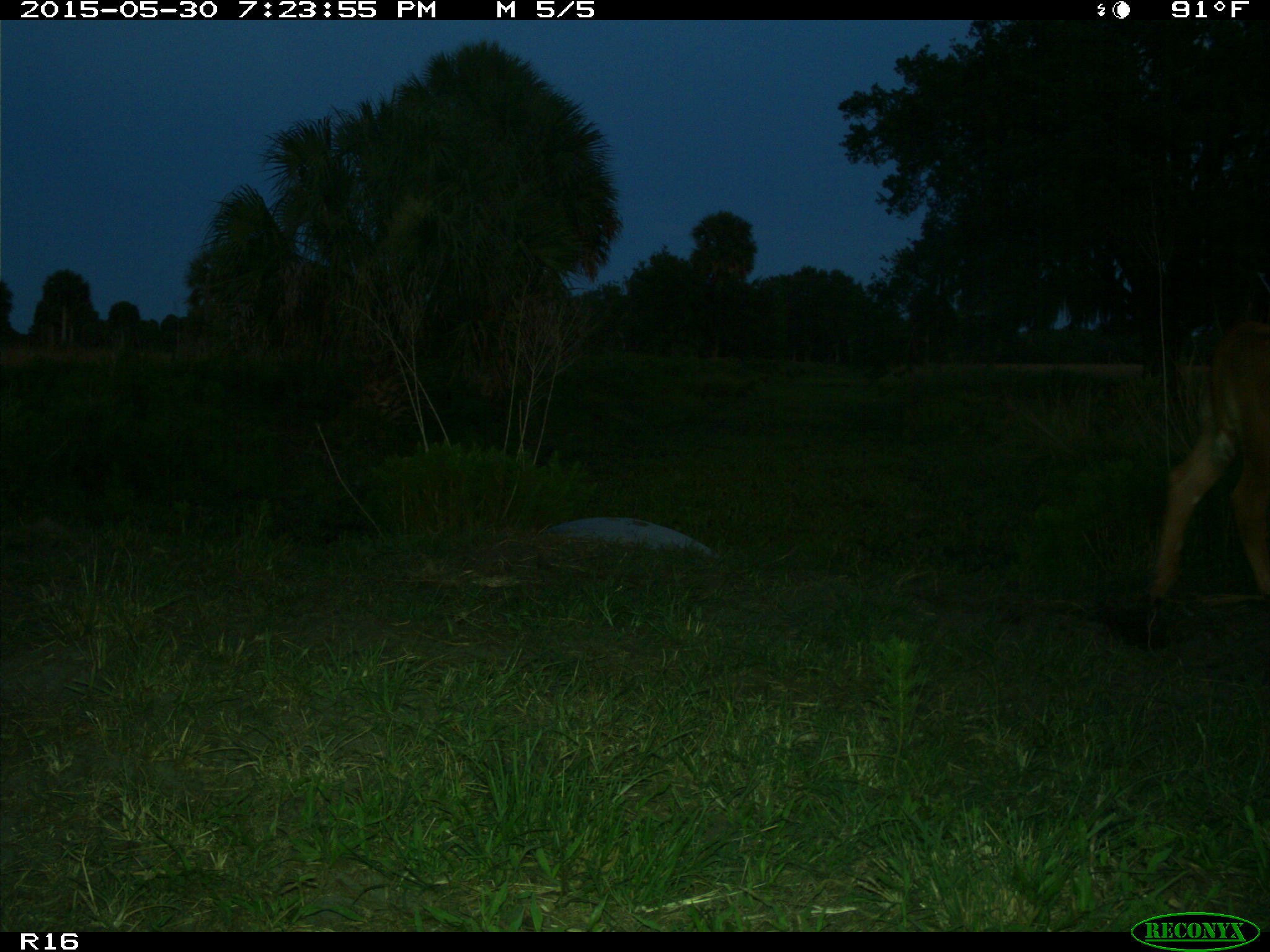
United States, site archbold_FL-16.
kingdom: Animalia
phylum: Chordata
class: Mammalia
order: Artiodactyla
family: Bovidae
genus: Bos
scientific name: Bos taurus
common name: domestic cow